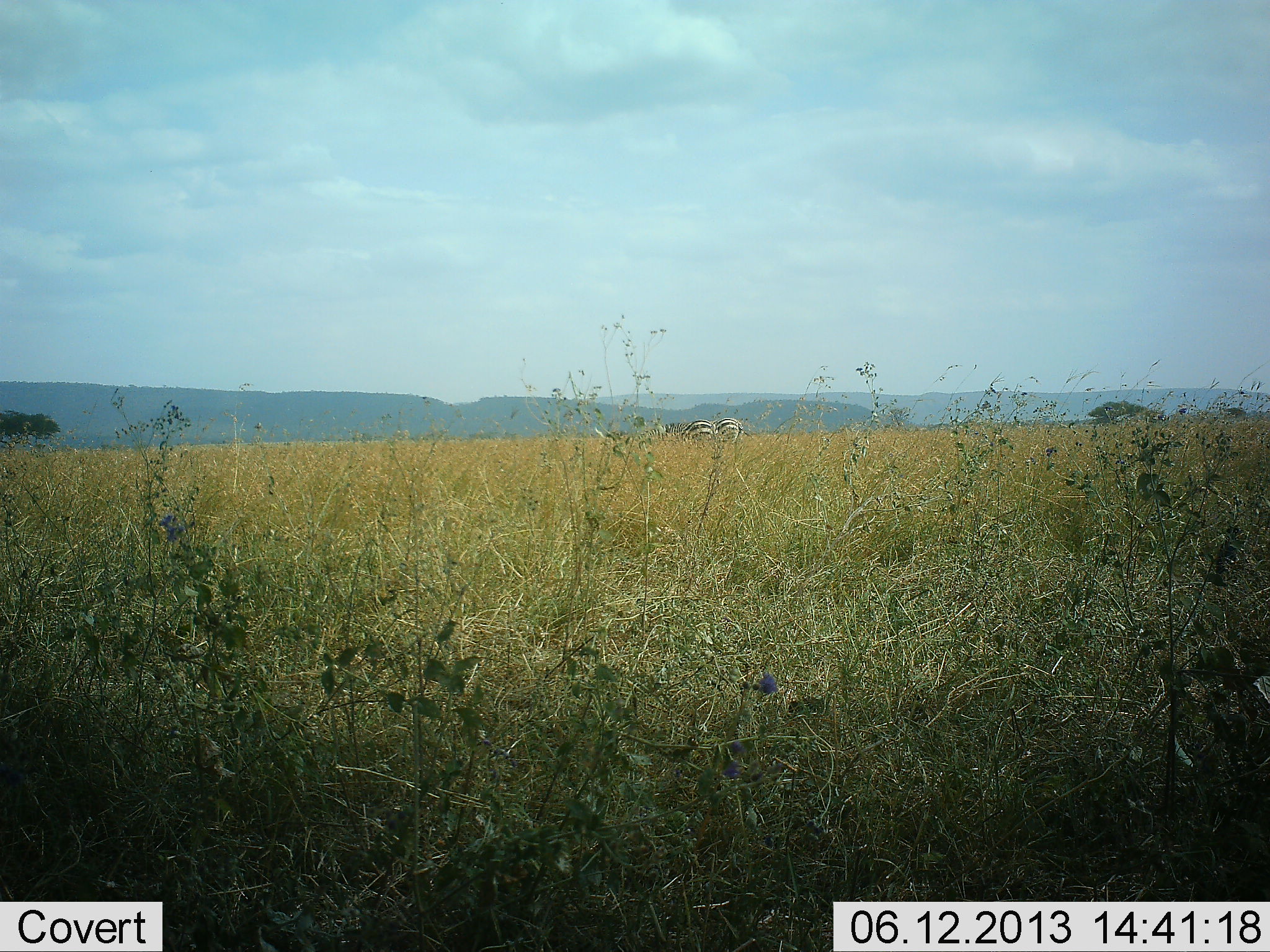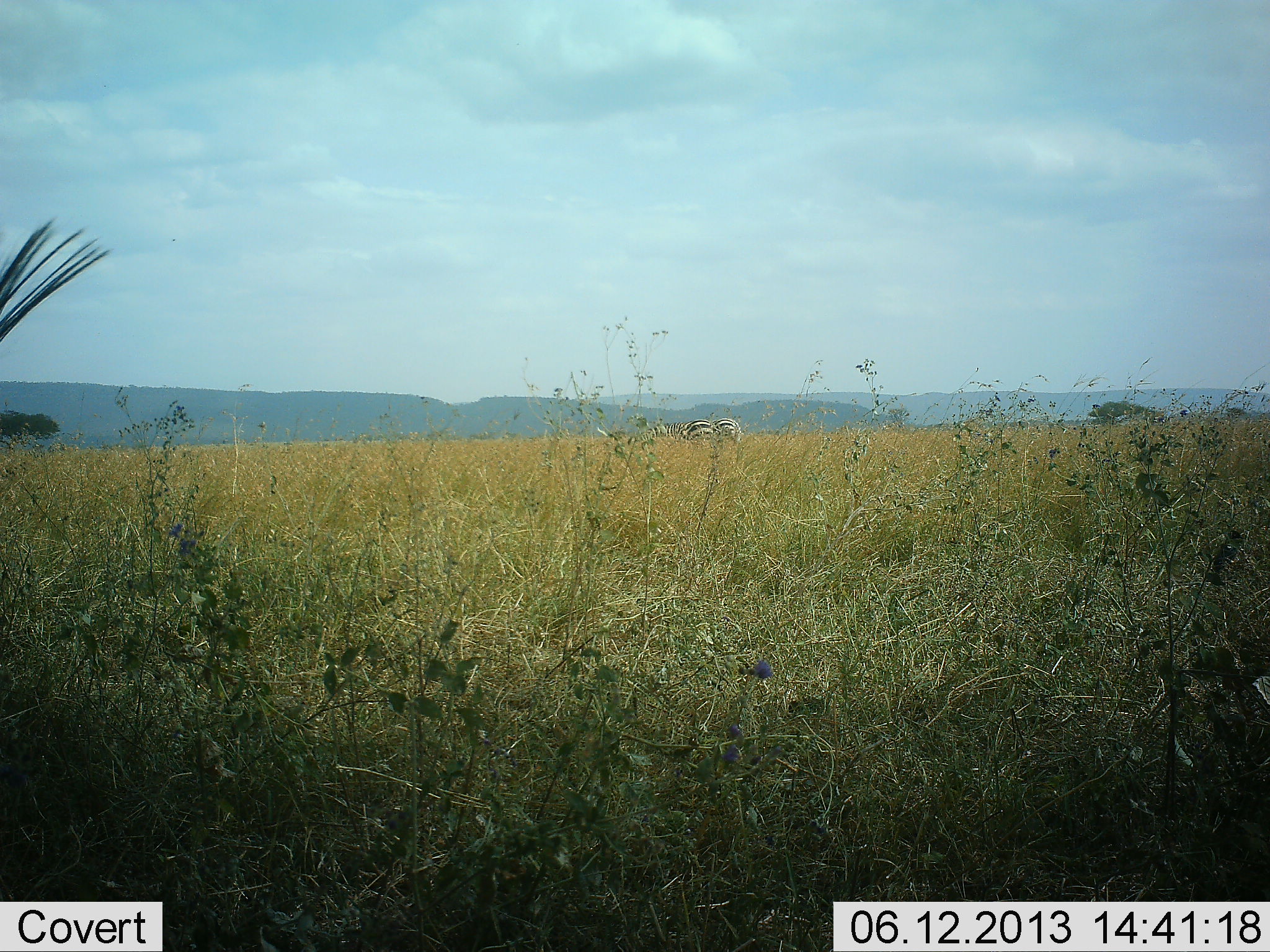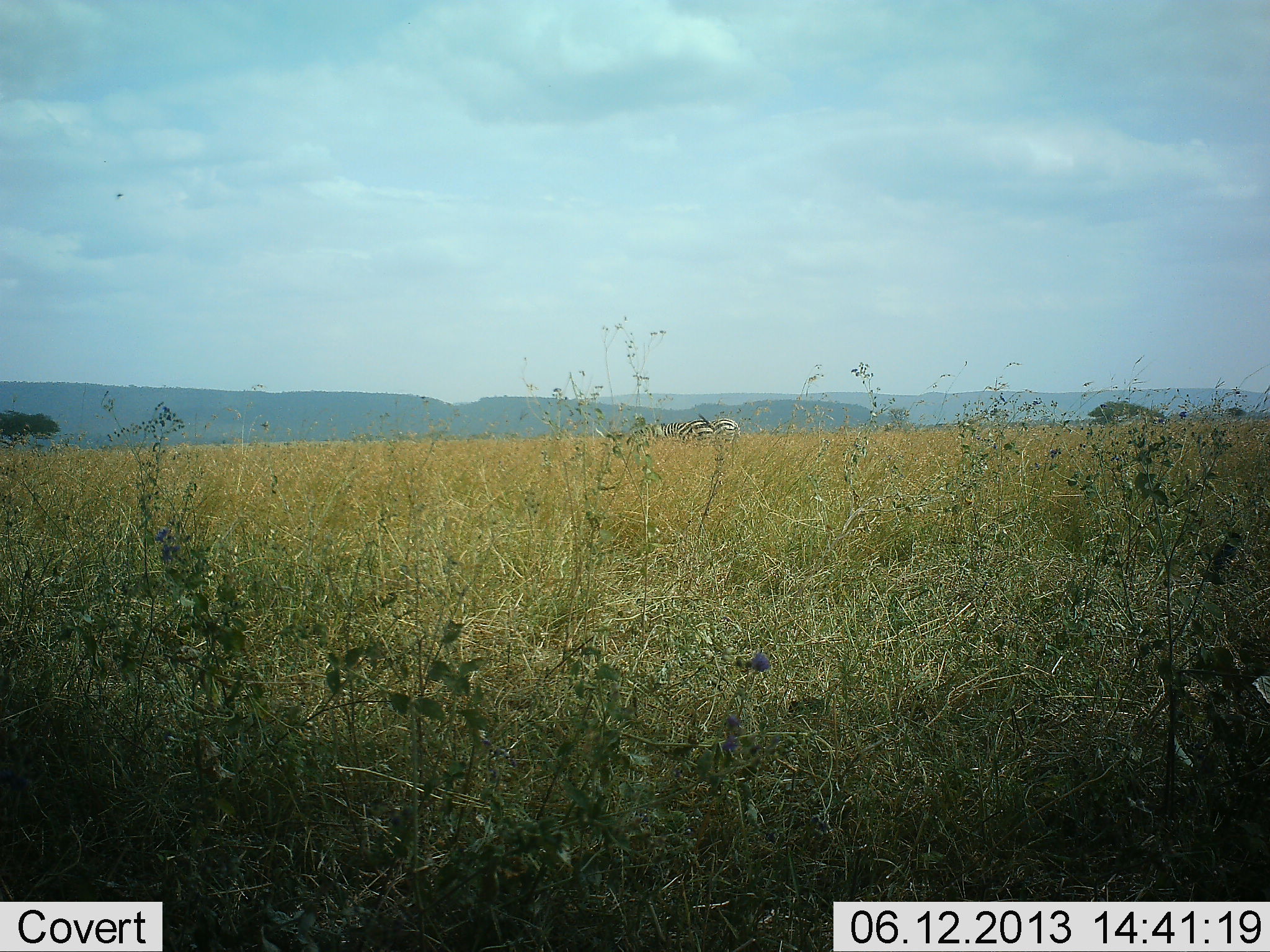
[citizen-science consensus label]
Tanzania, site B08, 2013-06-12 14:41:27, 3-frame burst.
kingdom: Animalia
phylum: Chordata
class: Mammalia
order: Perissodactyla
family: Equidae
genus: Equus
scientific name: Equus quagga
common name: plains zebra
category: zebra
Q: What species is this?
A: Zebra (plains zebra) (Equus quagga).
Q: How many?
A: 2.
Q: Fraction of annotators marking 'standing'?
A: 50%.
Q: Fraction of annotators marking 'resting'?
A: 0%.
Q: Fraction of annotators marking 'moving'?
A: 0%.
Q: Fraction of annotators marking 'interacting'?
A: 0%.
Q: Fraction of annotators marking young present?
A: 0%.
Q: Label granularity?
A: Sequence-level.